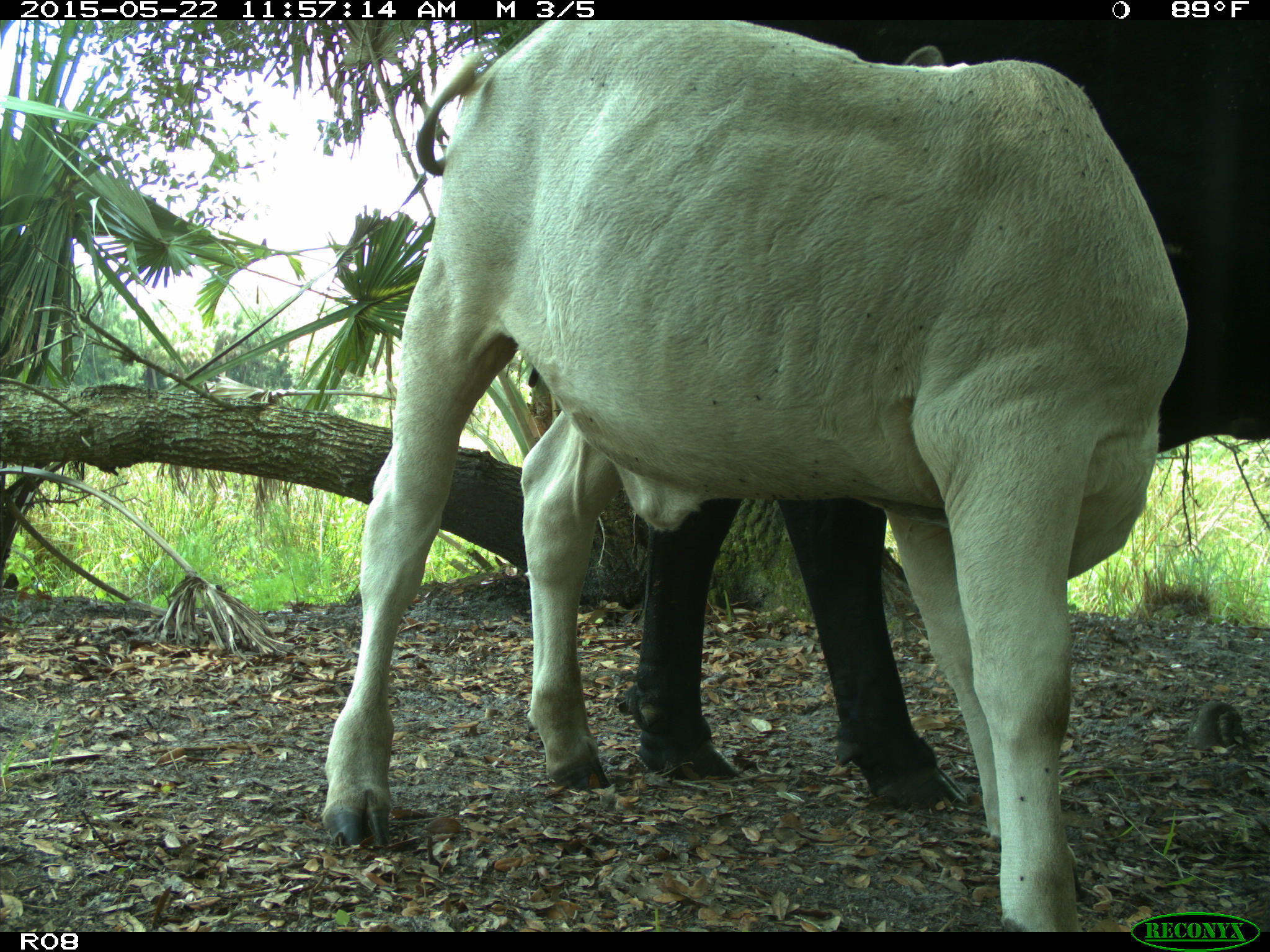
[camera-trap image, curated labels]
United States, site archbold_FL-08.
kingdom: Animalia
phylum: Chordata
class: Mammalia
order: Artiodactyla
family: Bovidae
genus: Bos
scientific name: Bos taurus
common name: domestic cow